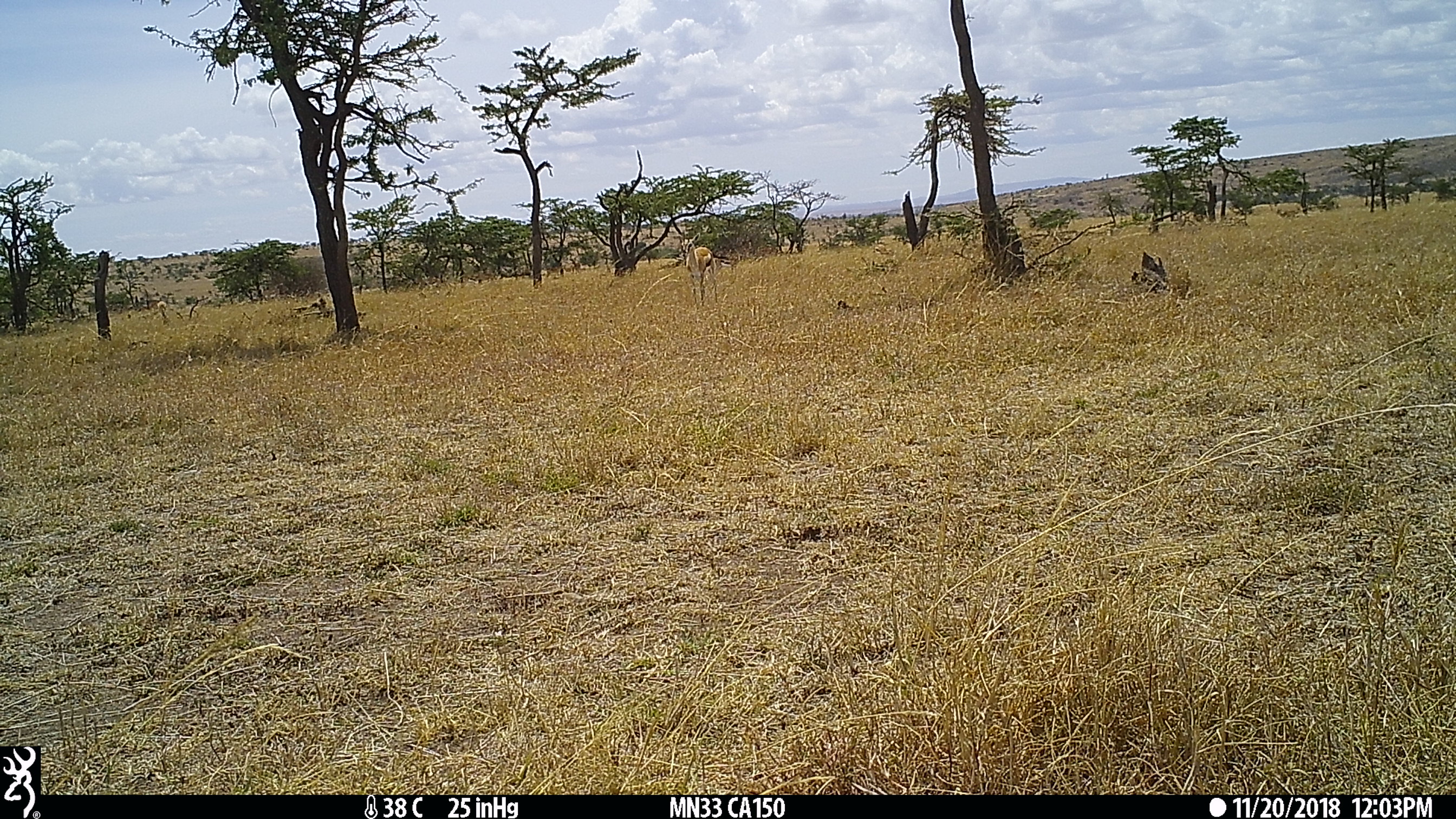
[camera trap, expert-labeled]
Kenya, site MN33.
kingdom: Animalia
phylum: Chordata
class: Mammalia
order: Artiodactyla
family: Bovidae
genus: Eudorcas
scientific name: Eudorcas thomsonii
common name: thomon's gazelle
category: gazelle thomsons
Gazelle thomsons (thomon's gazelle) (Eudorcas thomsonii).